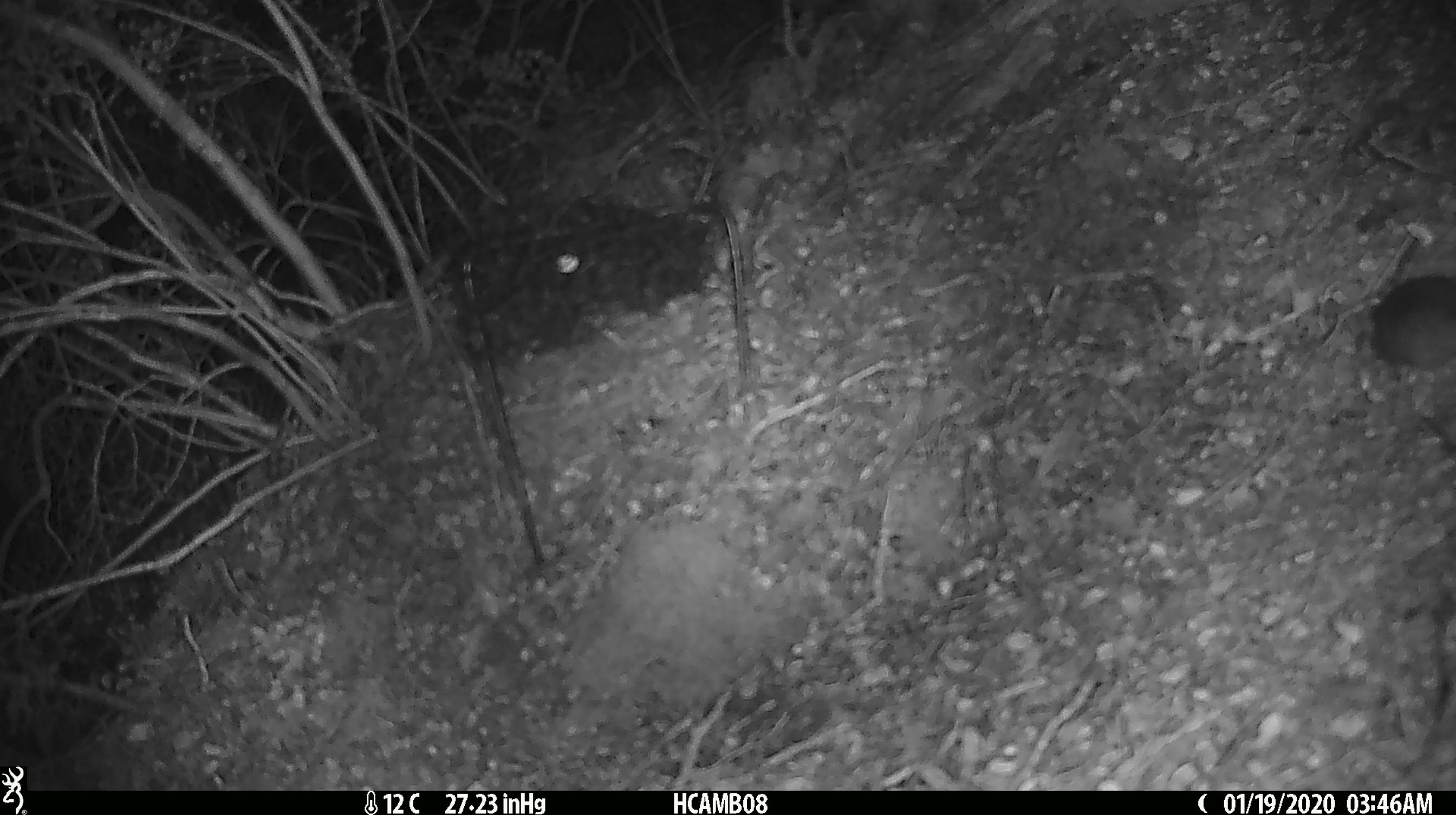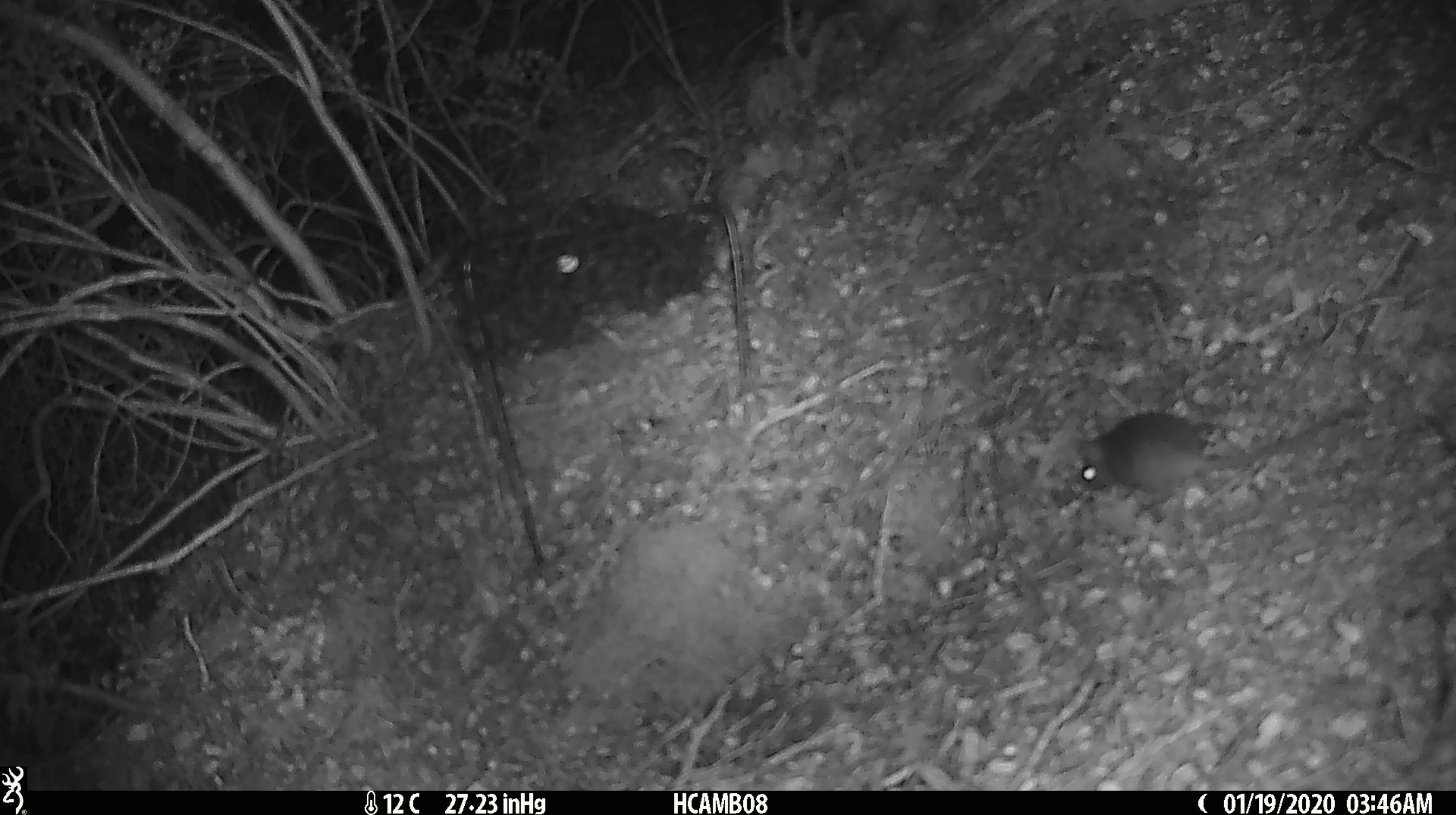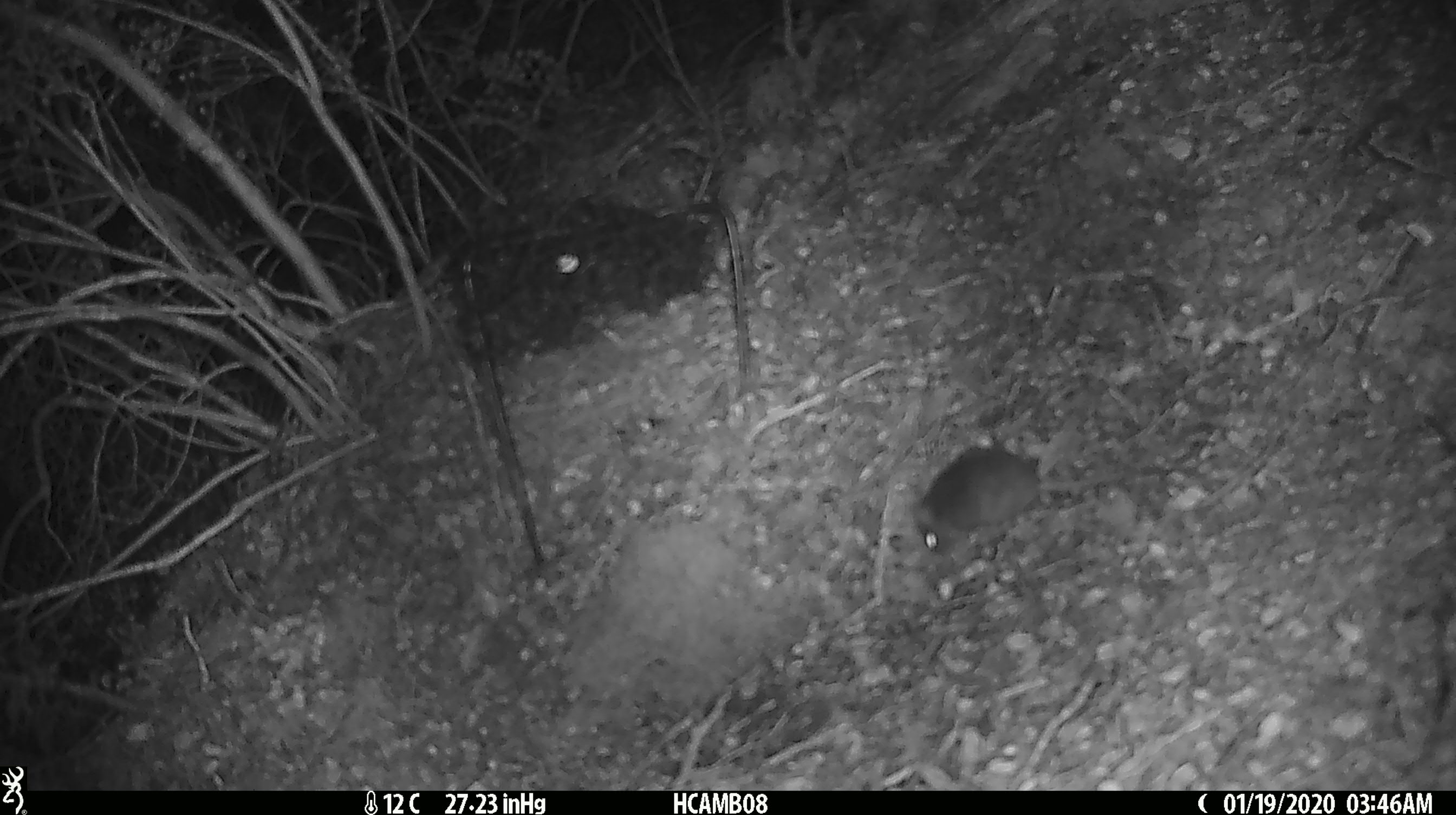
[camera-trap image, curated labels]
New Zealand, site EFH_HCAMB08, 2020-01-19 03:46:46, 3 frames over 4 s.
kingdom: Animalia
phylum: Chordata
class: Mammalia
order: Rodentia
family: Muridae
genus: Mus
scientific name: Mus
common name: mouse